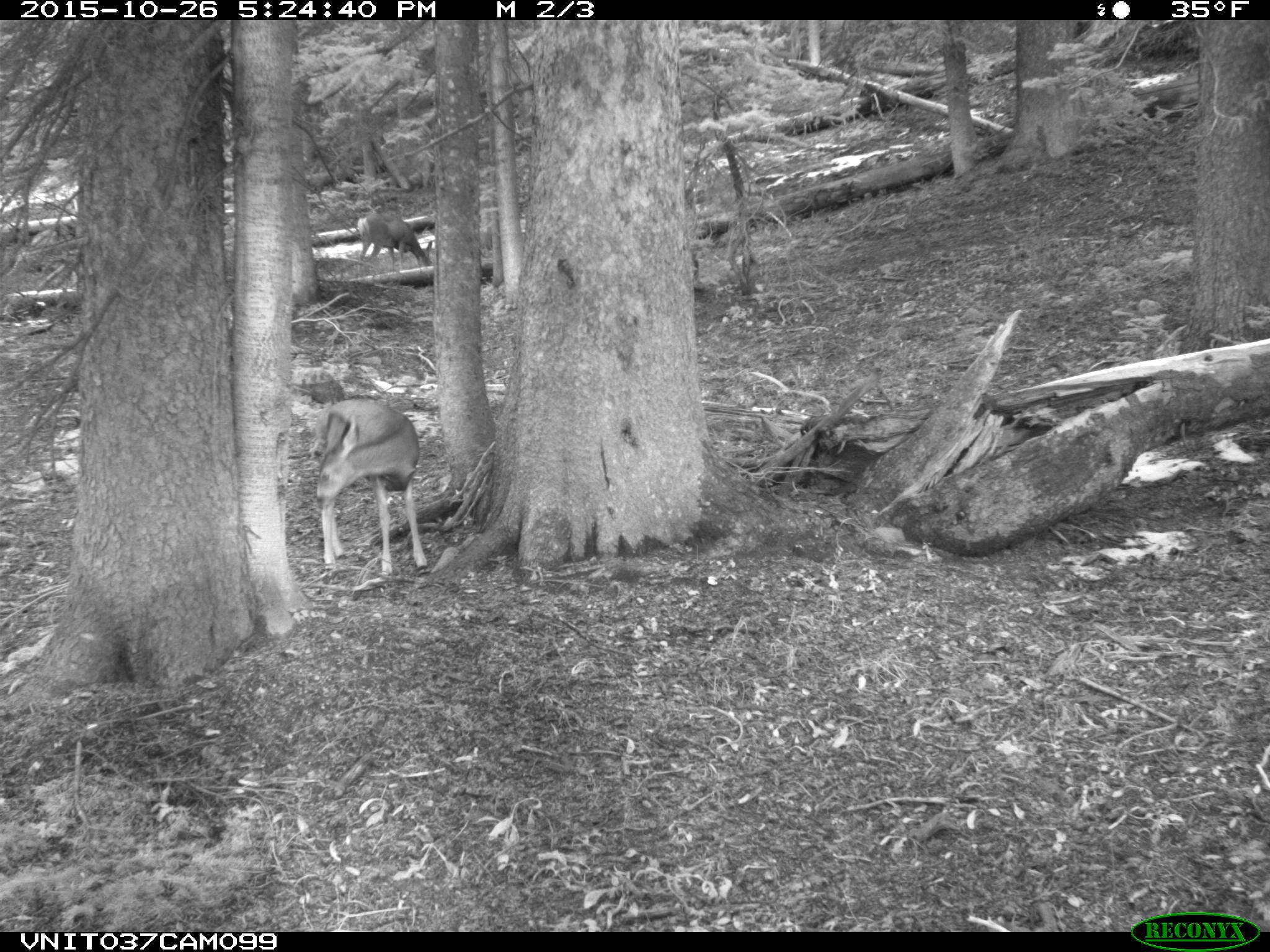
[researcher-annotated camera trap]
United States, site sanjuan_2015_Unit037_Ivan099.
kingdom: Animalia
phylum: Chordata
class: Mammalia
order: Artiodactyla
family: Cervidae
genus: Odocoileus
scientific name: Odocoileus hemionus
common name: mule deer